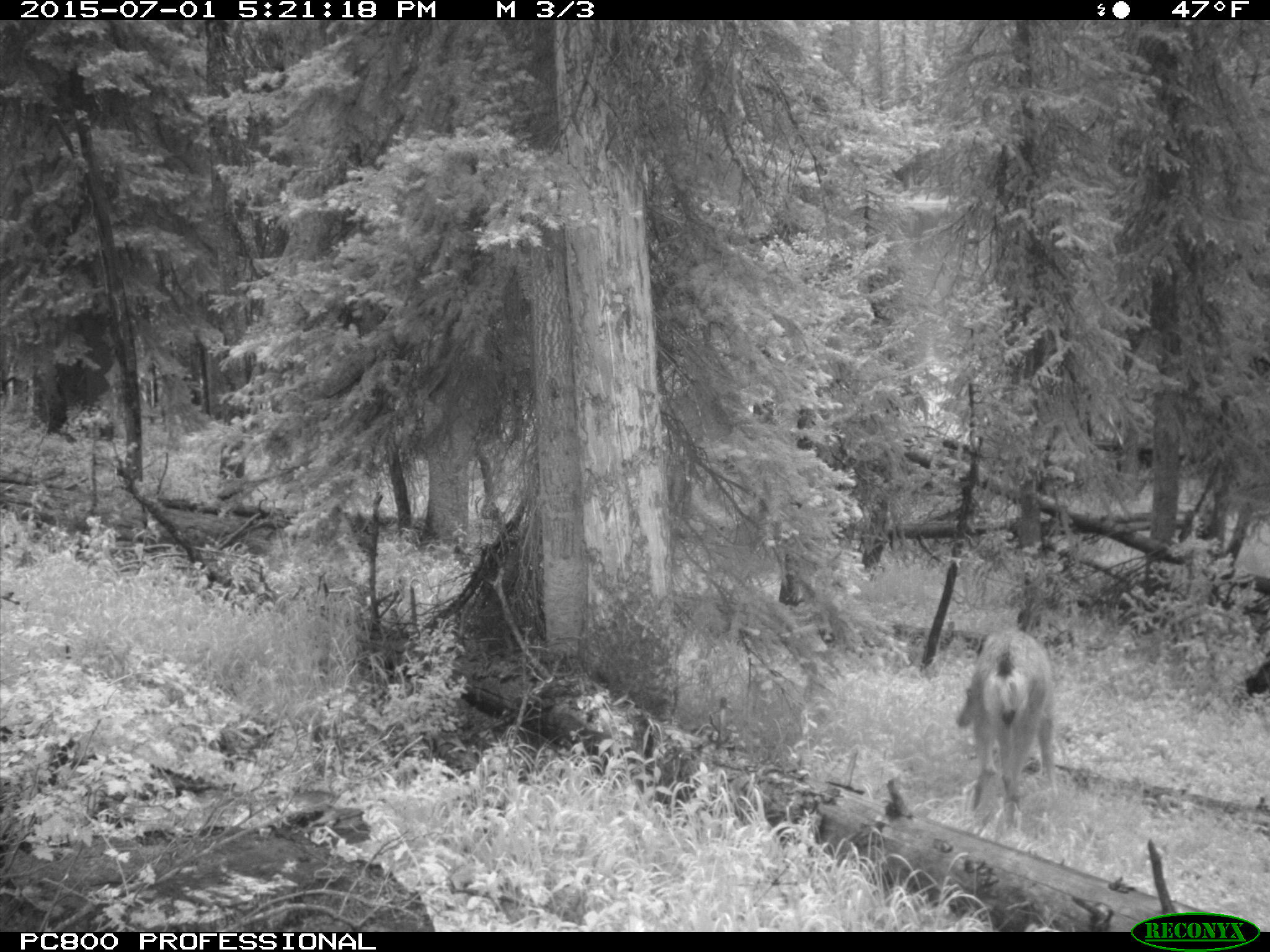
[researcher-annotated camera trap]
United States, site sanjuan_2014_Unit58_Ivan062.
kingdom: Animalia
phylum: Chordata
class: Mammalia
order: Artiodactyla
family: Cervidae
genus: Odocoileus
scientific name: Odocoileus hemionus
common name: mule deer